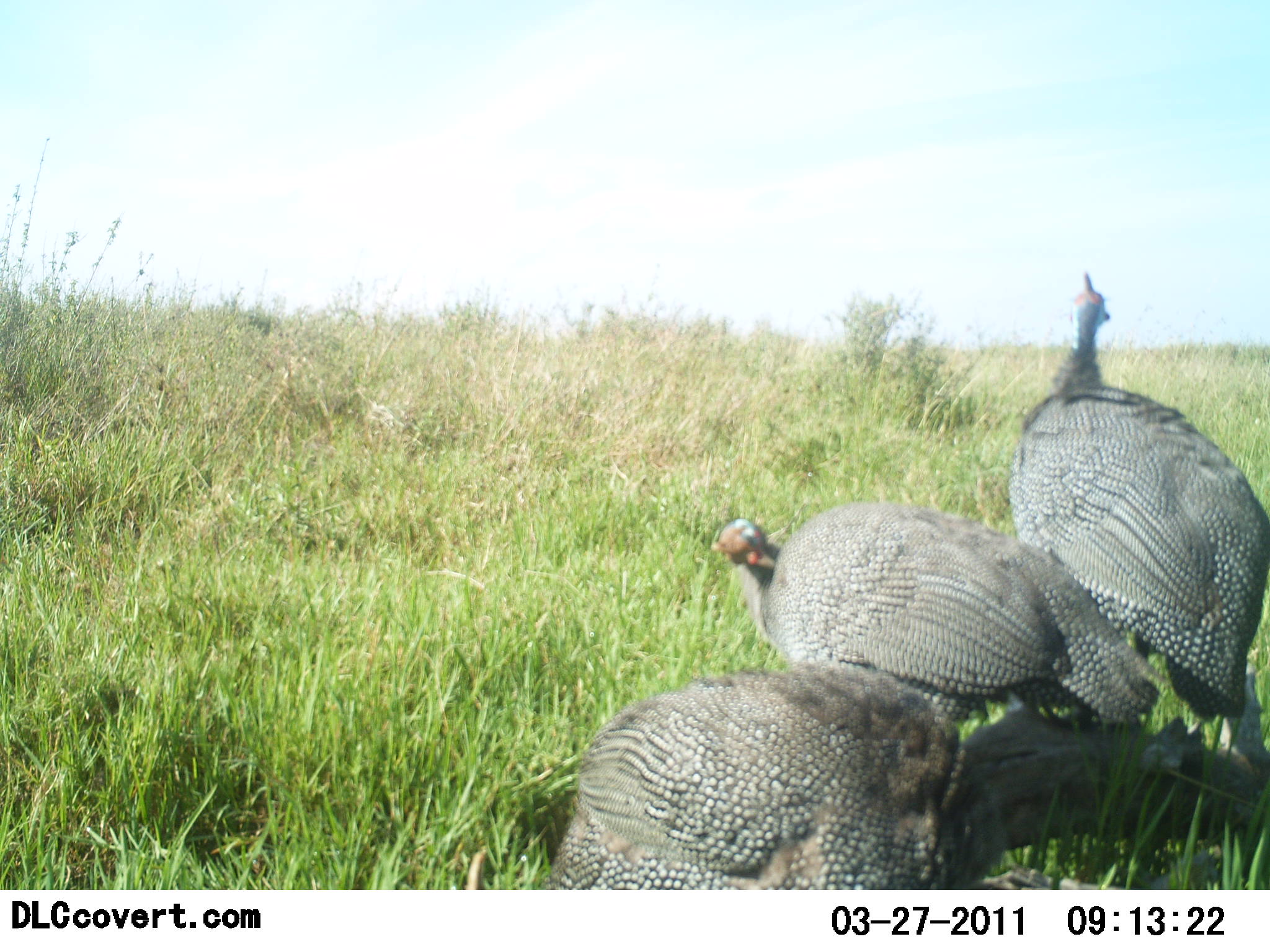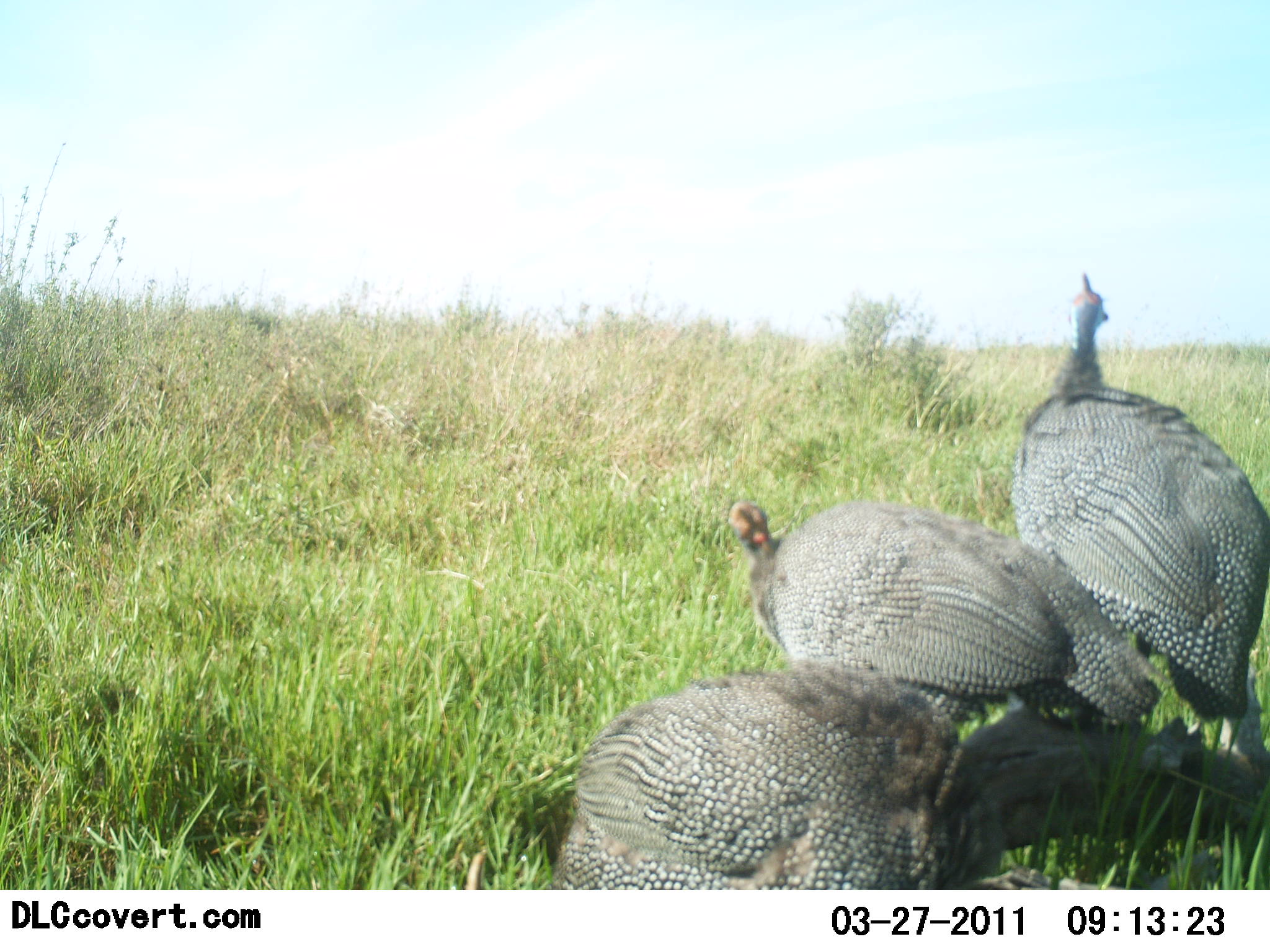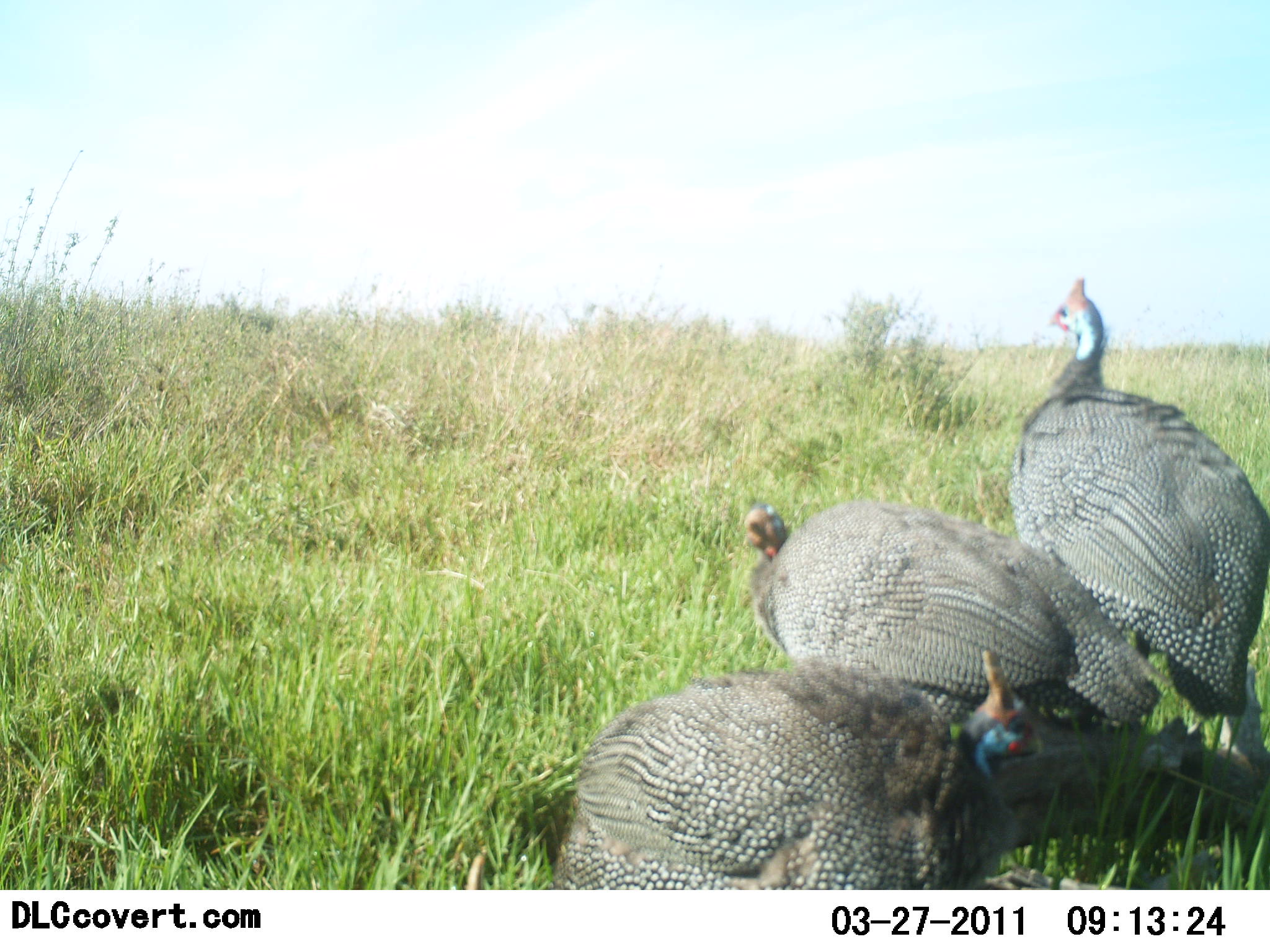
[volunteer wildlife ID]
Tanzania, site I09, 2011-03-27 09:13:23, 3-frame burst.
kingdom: Animalia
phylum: Chordata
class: Aves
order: Galliformes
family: Numididae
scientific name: Numididae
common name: guinea fowl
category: guineafowl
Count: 3.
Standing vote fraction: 91%.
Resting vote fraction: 45%.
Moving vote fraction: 0%.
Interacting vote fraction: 9%.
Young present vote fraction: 0%.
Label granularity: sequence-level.